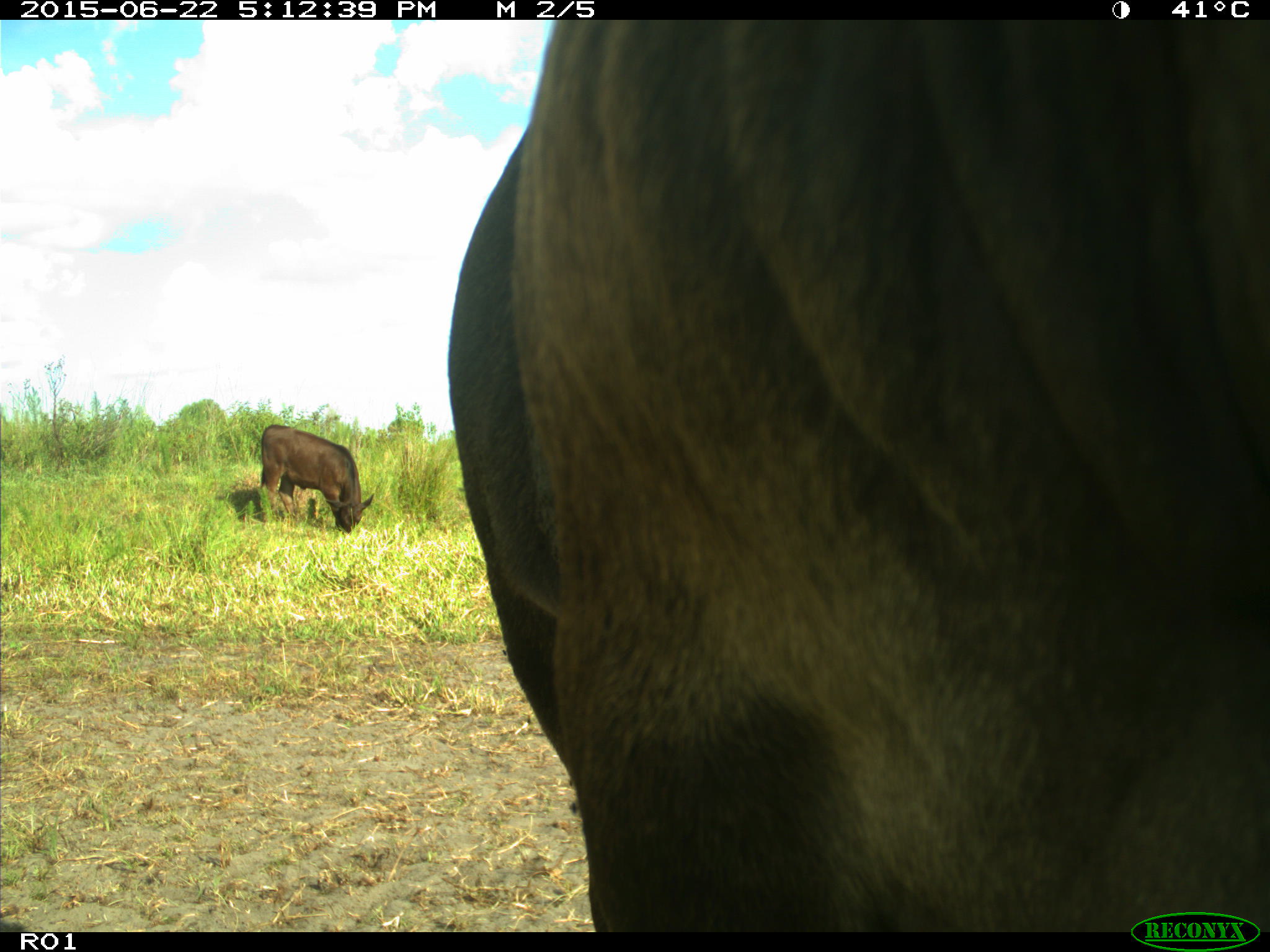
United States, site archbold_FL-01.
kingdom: Animalia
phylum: Chordata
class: Mammalia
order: Artiodactyla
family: Bovidae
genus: Bos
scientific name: Bos taurus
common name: domestic cow